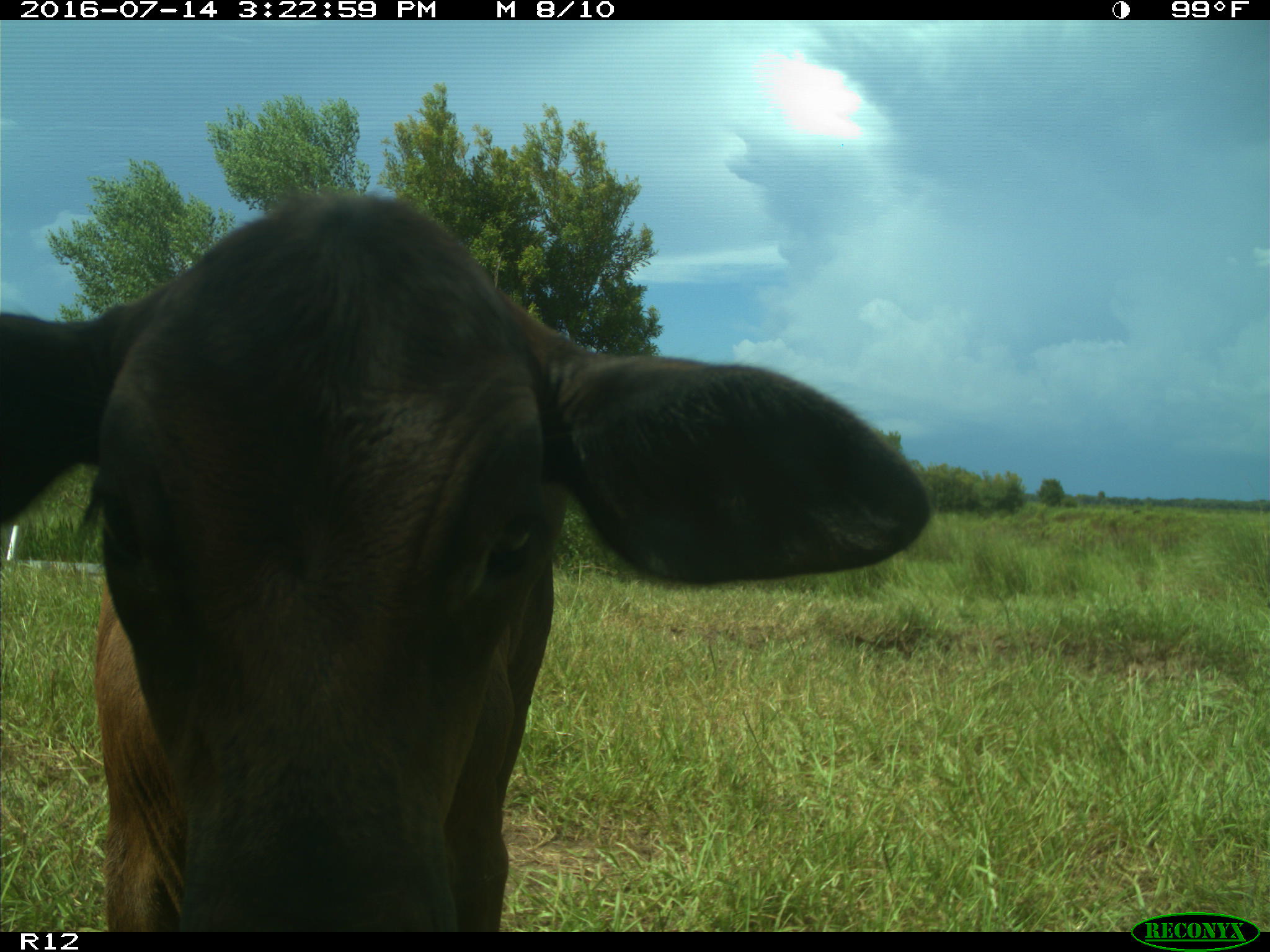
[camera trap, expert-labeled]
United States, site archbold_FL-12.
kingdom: Animalia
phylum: Chordata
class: Mammalia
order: Artiodactyla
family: Bovidae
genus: Bos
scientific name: Bos taurus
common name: domestic cow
Bos taurus (domestic cow).